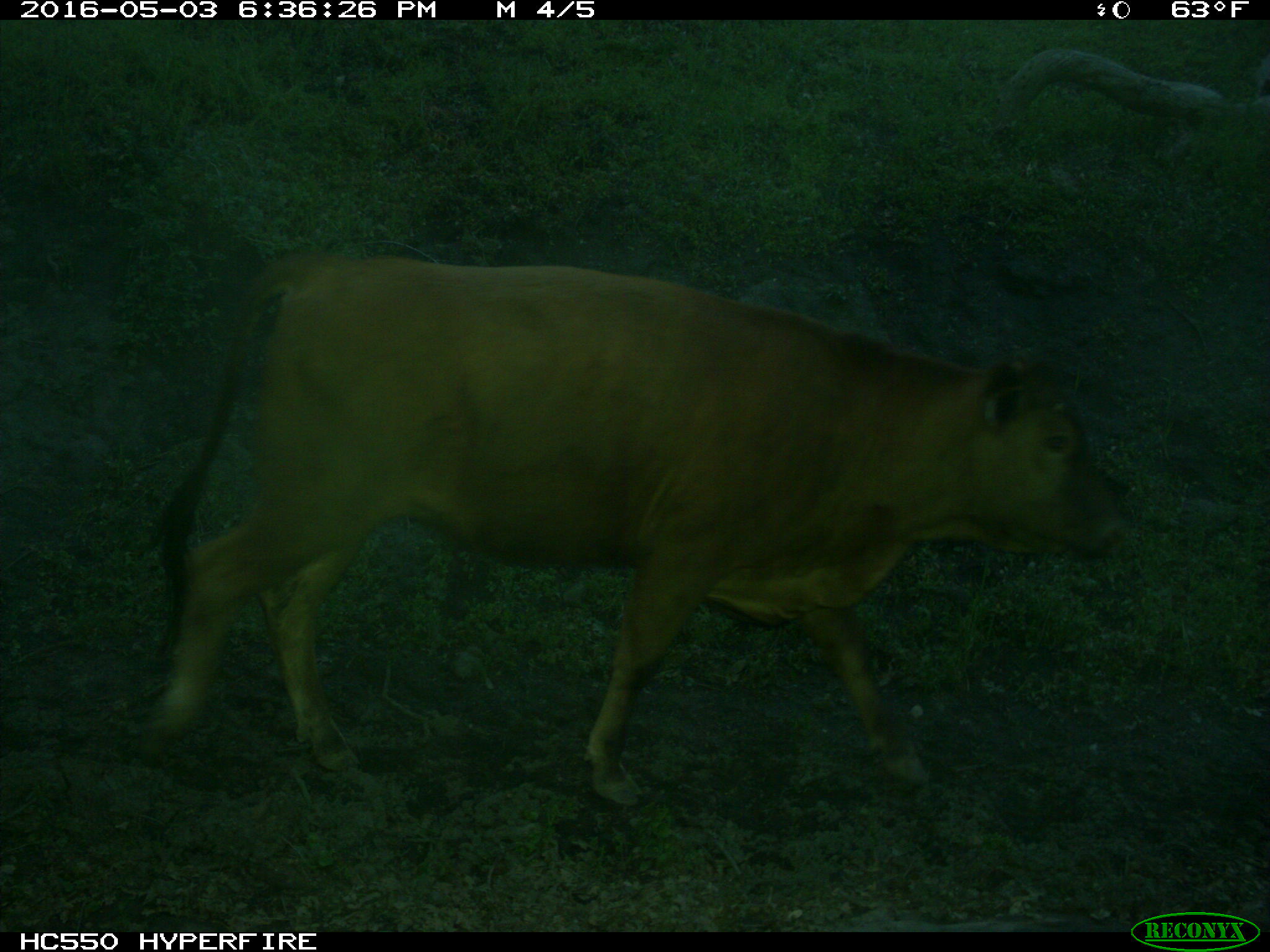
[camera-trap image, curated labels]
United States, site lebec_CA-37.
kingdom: Animalia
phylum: Chordata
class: Mammalia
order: Artiodactyla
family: Bovidae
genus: Bos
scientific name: Bos taurus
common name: domestic cow